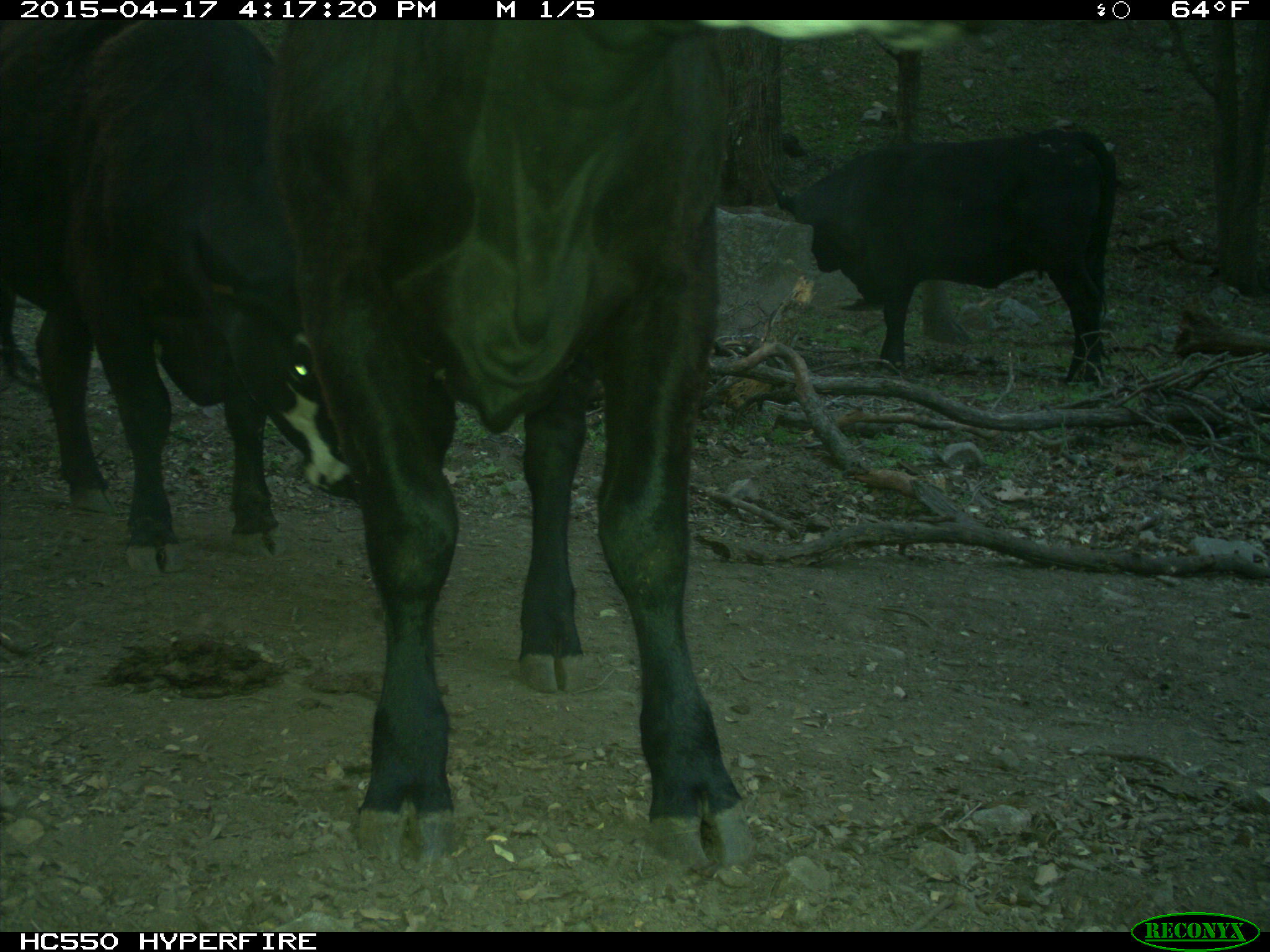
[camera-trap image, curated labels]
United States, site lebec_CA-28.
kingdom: Animalia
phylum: Chordata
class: Mammalia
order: Artiodactyla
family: Bovidae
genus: Bos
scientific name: Bos taurus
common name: domestic cow